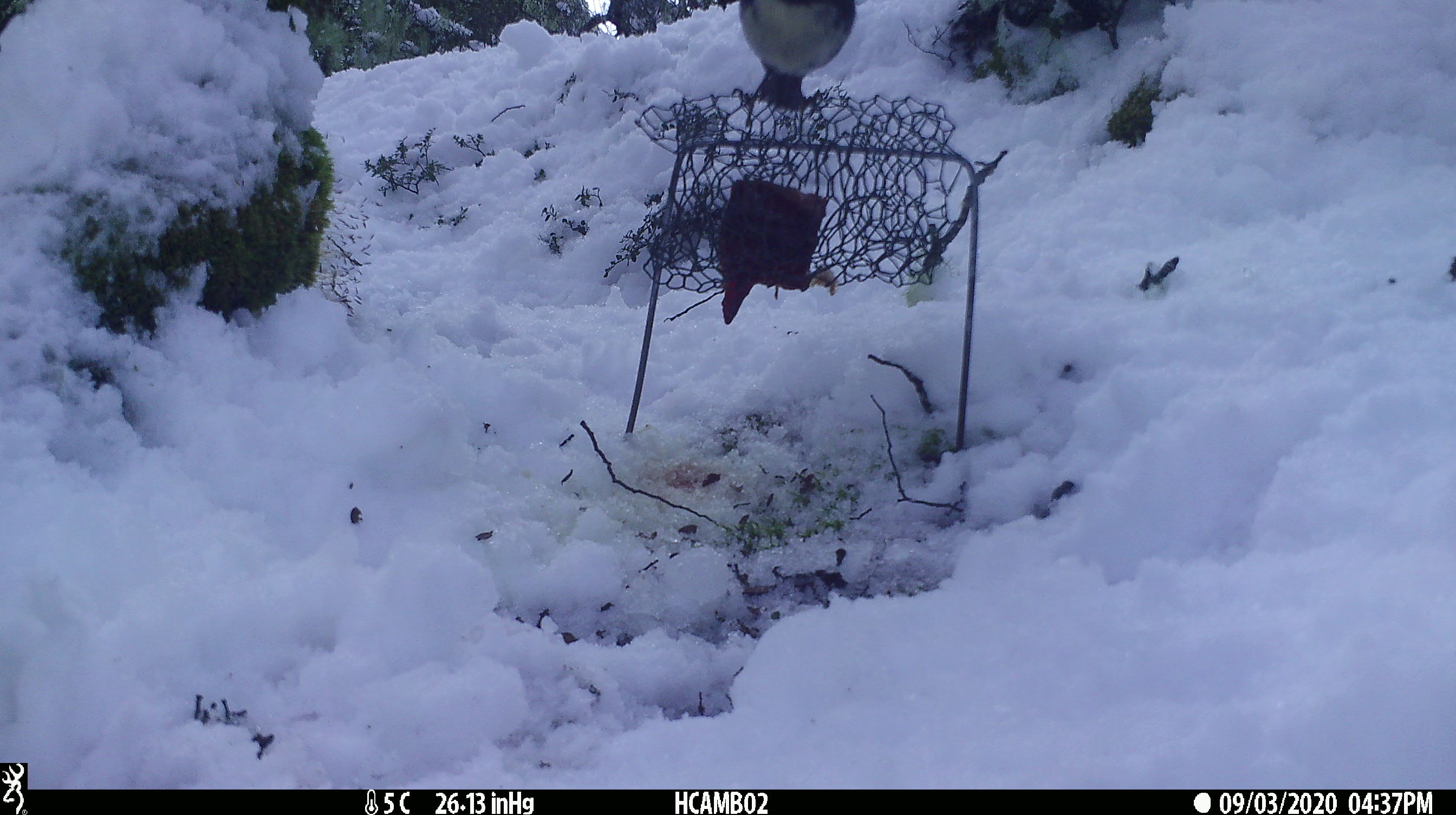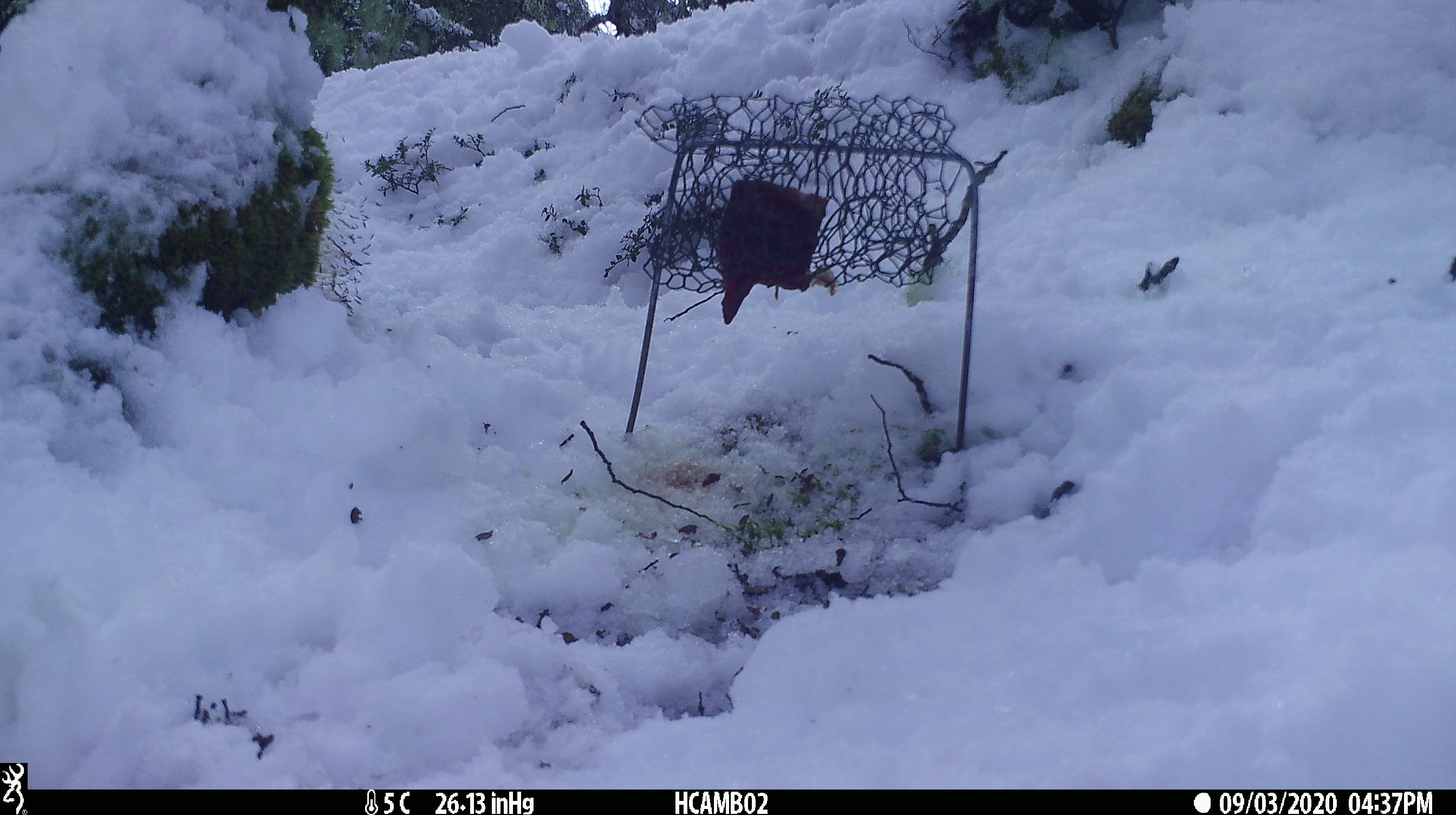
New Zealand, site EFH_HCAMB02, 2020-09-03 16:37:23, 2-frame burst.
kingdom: Animalia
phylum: Chordata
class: Aves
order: Passeriformes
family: Petroicidae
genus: Petroica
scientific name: Petroica australis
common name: new zealand robin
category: robin